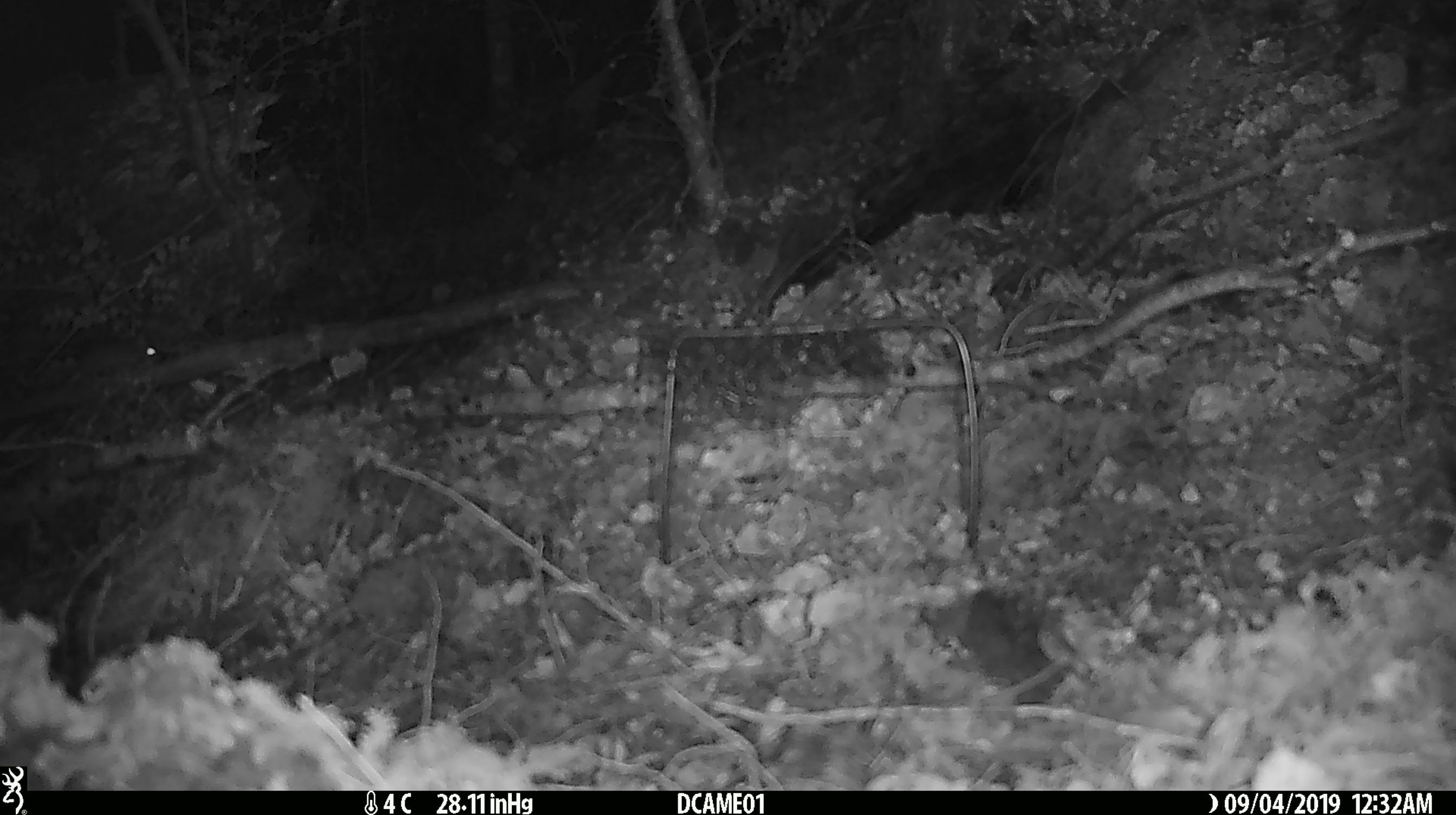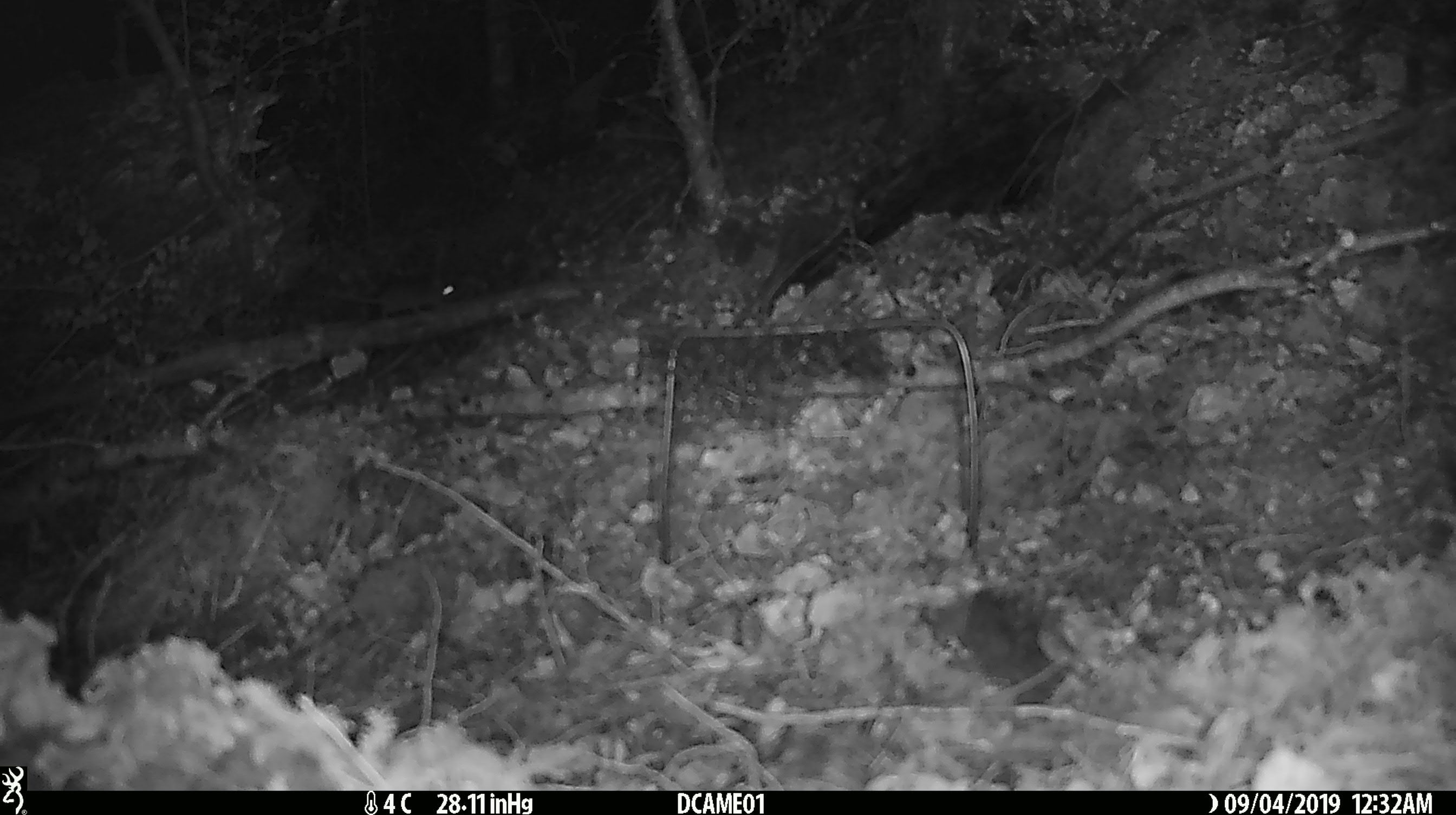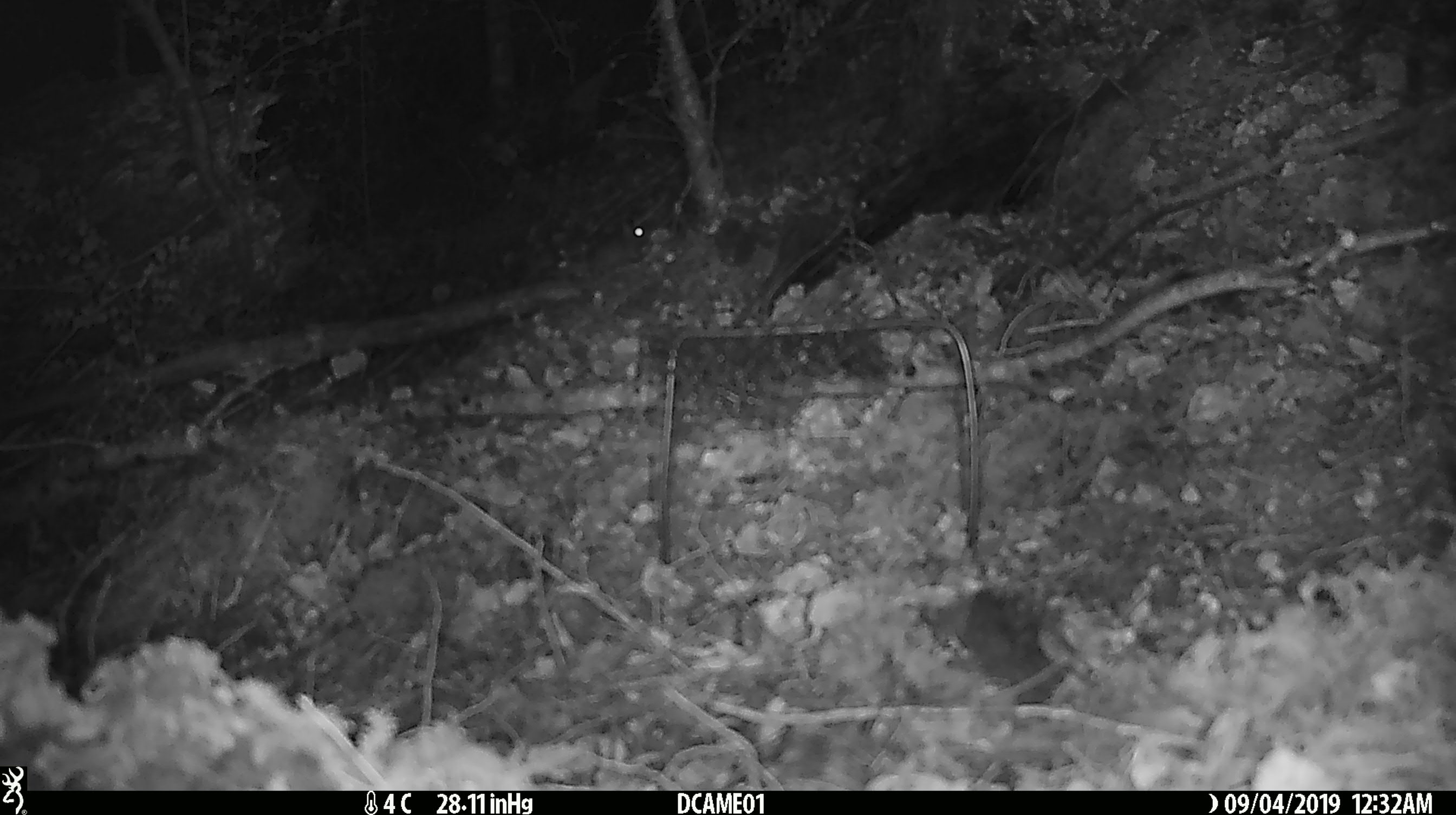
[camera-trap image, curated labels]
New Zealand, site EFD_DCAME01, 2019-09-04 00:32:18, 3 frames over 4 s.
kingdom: Animalia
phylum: Chordata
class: Mammalia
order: Rodentia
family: Muridae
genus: Mus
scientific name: Mus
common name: mouse